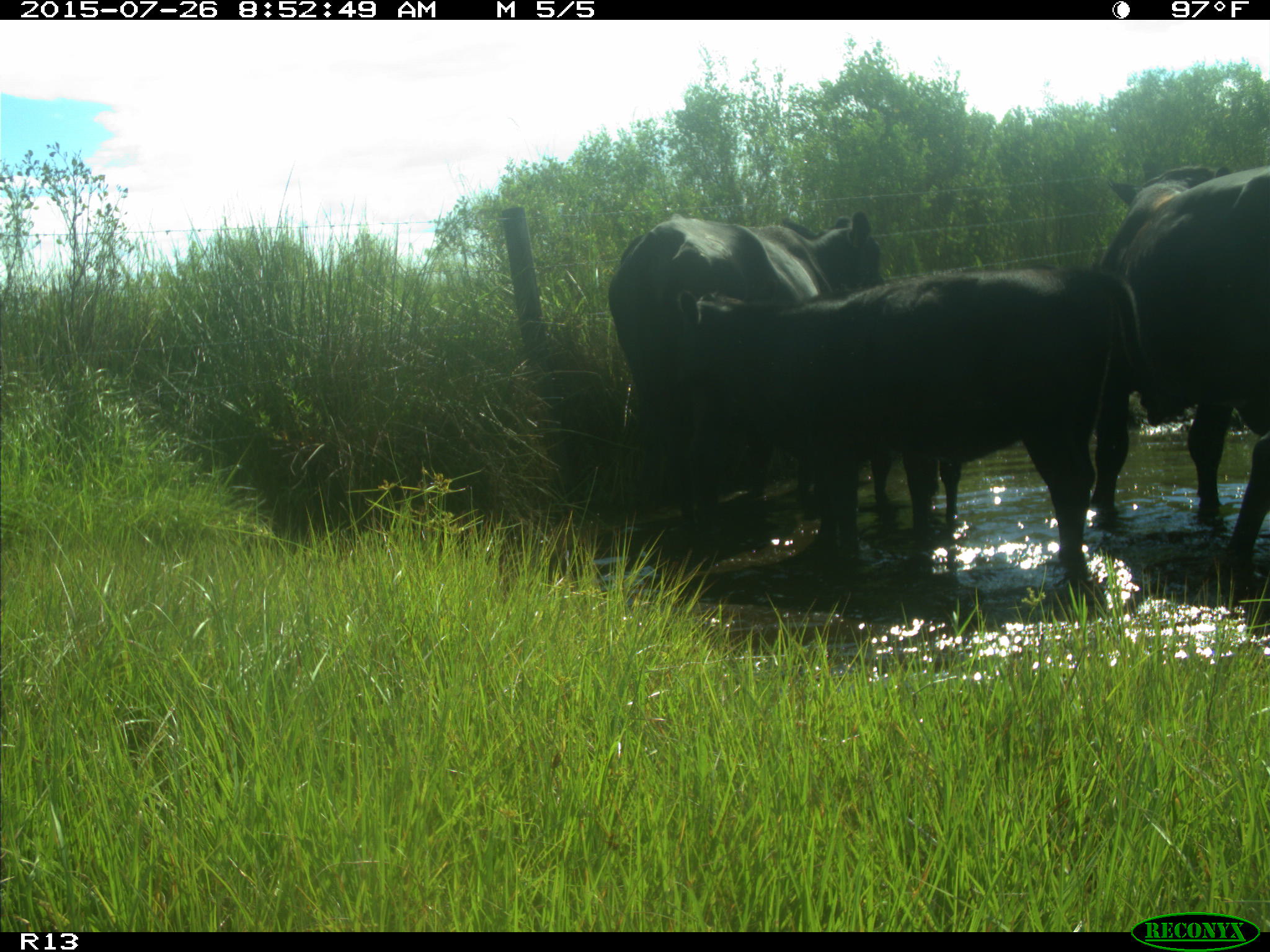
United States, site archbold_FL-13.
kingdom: Animalia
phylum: Chordata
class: Mammalia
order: Artiodactyla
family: Bovidae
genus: Bos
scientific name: Bos taurus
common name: domestic cow